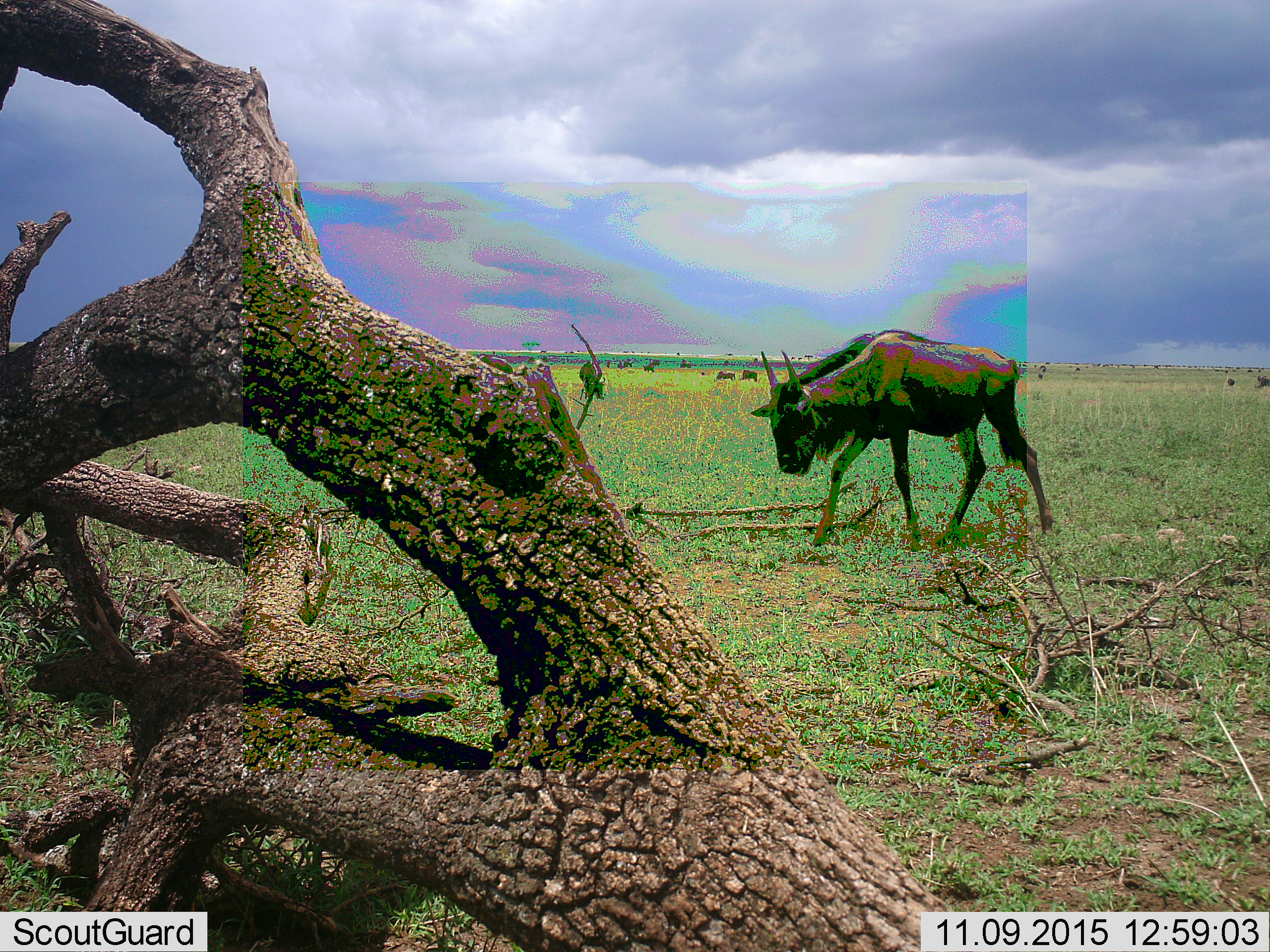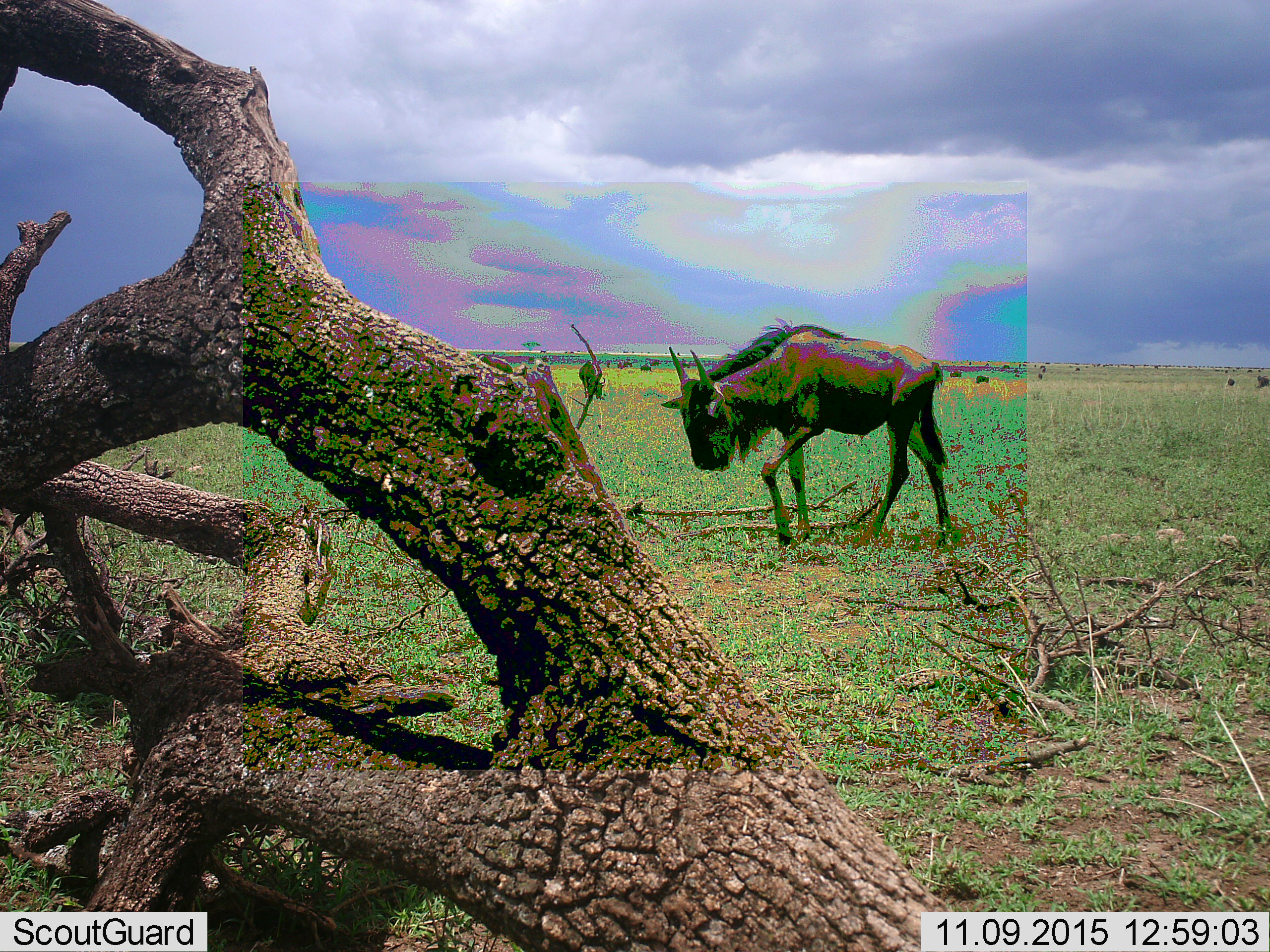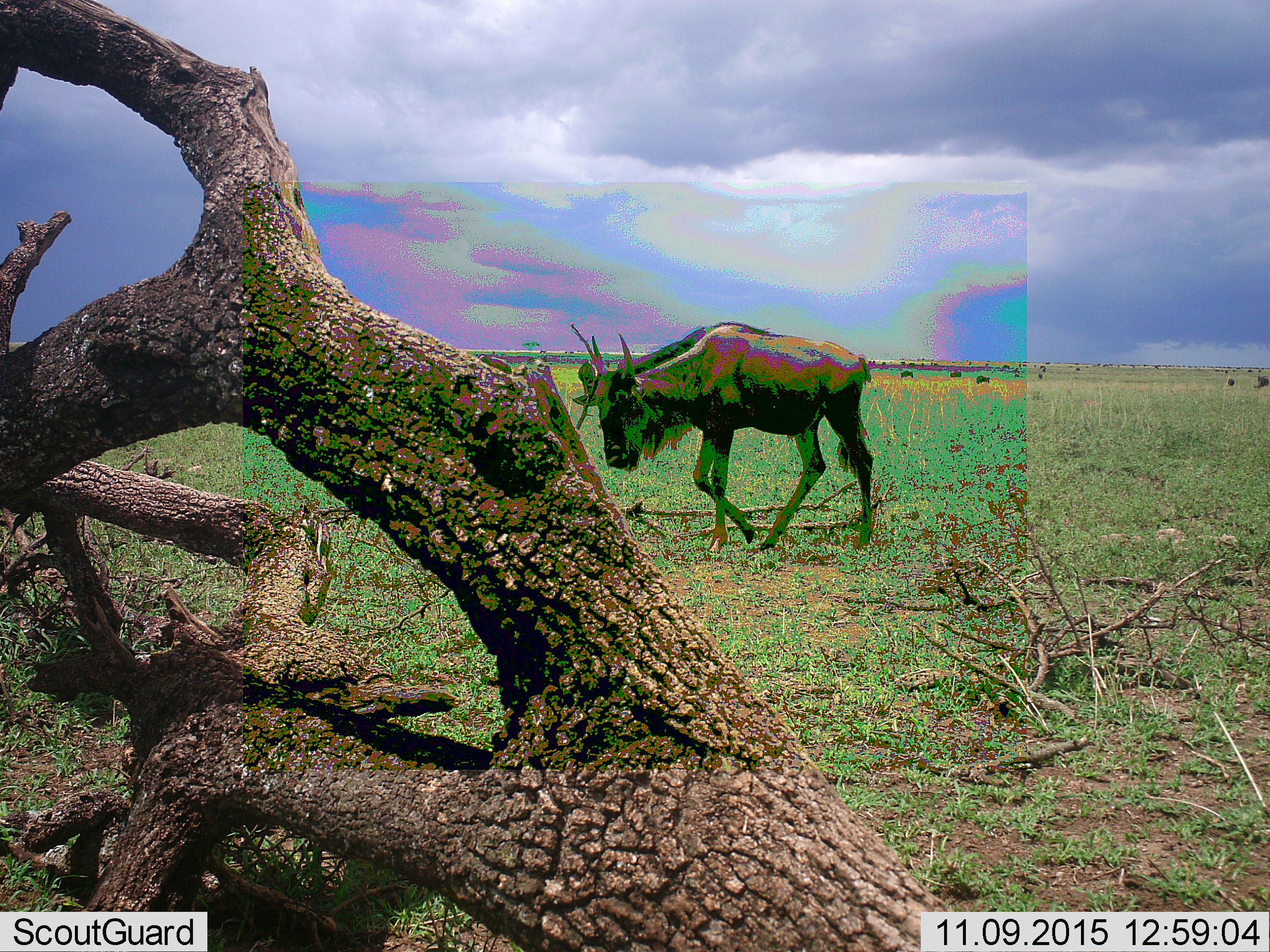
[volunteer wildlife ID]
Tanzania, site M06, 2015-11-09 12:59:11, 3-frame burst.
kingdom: Animalia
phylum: Chordata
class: Mammalia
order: Artiodactyla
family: Bovidae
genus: Connochaetes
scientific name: Connochaetes taurinus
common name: blue wildebeest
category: wildebeest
Wildebeest (blue wildebeest) (Connochaetes taurinus), count 11-50. Behavior (volunteer vote fractions): standing 33%, resting 0%, moving 89%, interacting 0%. Young present (vote fraction): 0%. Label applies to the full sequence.